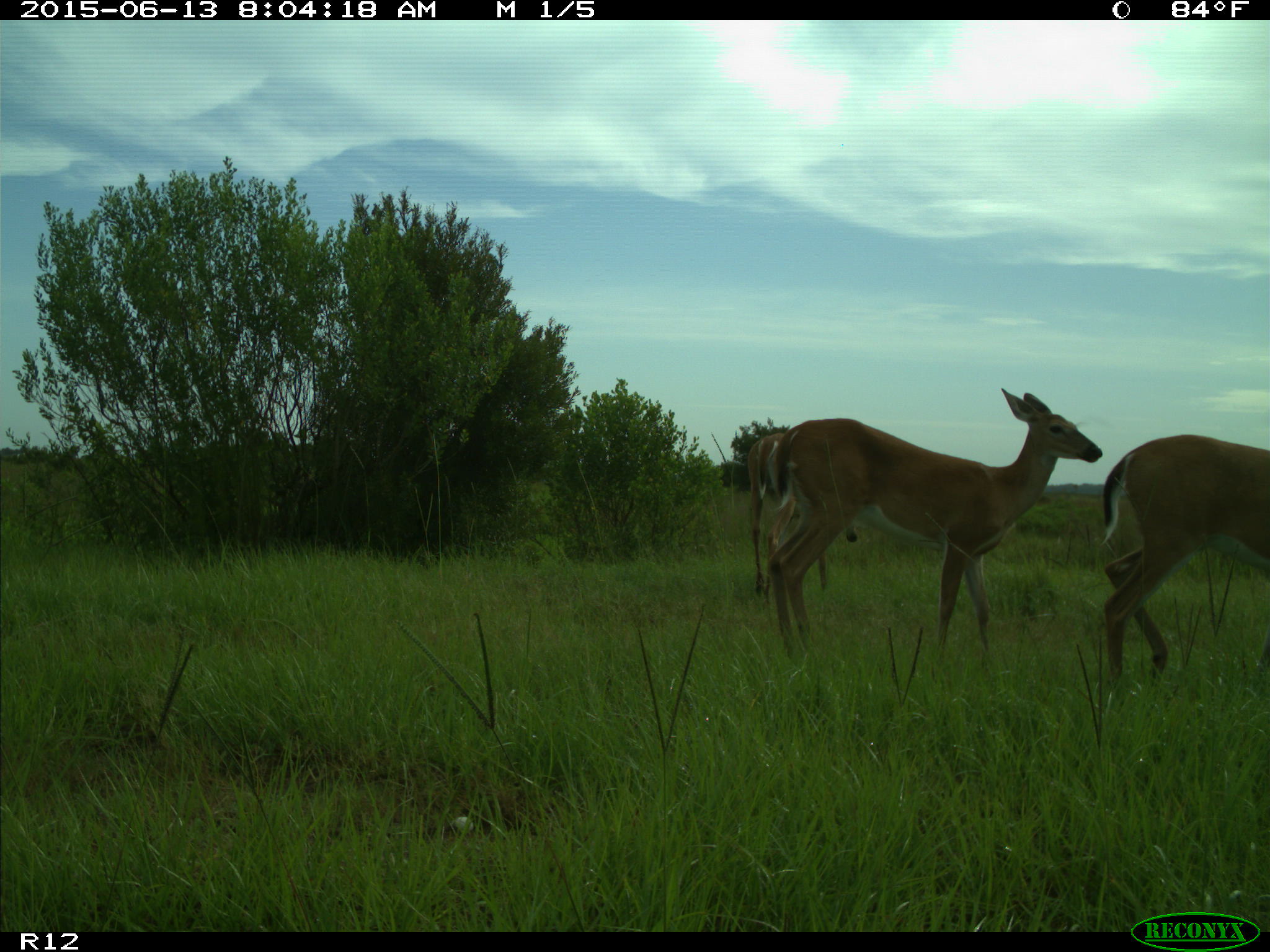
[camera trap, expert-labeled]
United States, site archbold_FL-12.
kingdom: Animalia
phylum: Chordata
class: Mammalia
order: Artiodactyla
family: Cervidae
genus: Odocoileus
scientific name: Odocoileus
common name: deer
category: unidentified deer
Unidentified deer (deer) (Odocoileus).